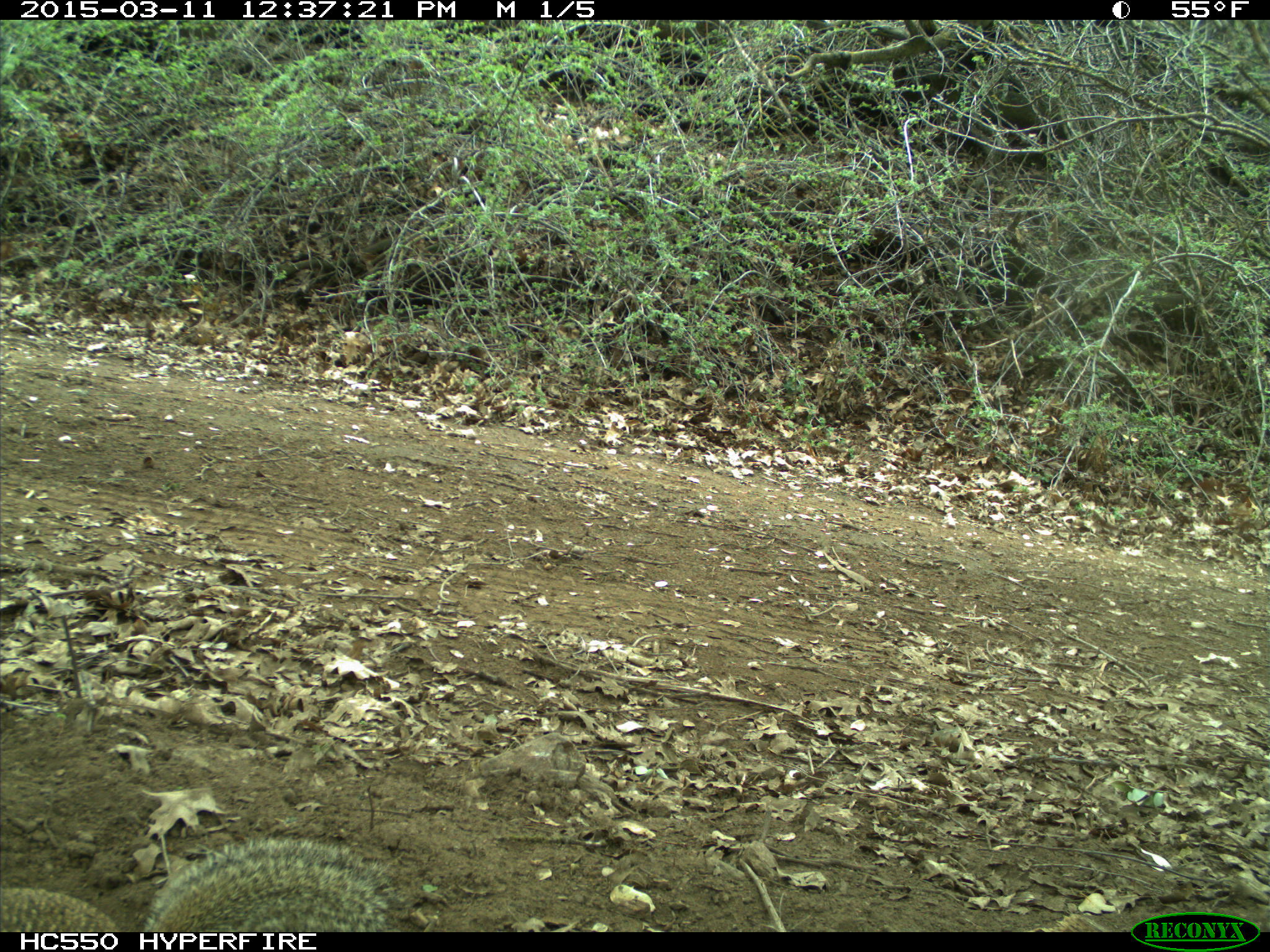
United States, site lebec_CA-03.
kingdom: Animalia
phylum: Chordata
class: Mammalia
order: Rodentia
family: Sciuridae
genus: Otospermophilus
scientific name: Otospermophilus beecheyi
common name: california ground squirrel